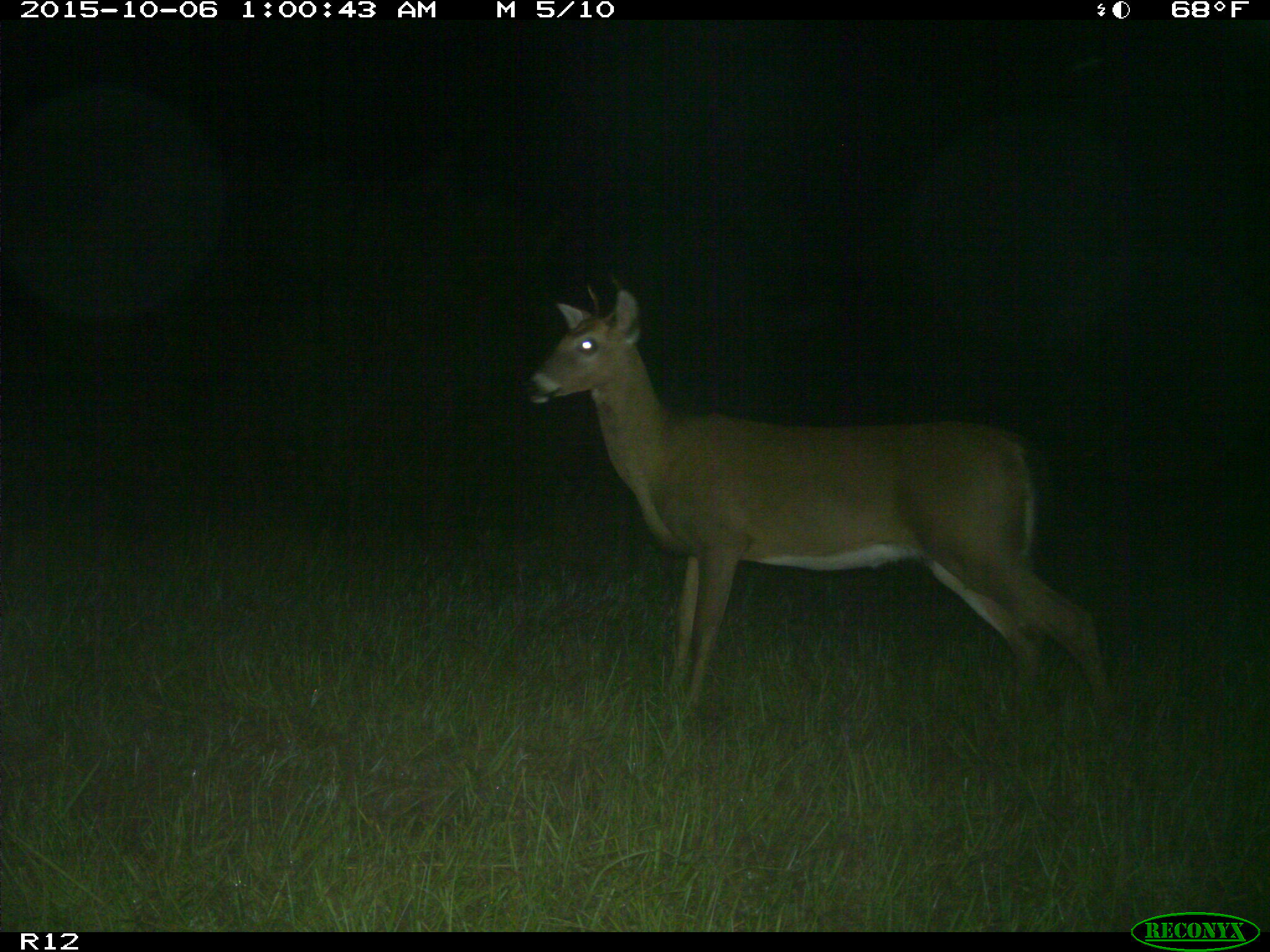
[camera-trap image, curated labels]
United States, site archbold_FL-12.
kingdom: Animalia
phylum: Chordata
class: Mammalia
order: Artiodactyla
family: Cervidae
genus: Odocoileus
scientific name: Odocoileus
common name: deer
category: unidentified deer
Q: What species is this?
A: Unidentified deer (deer) (Odocoileus).